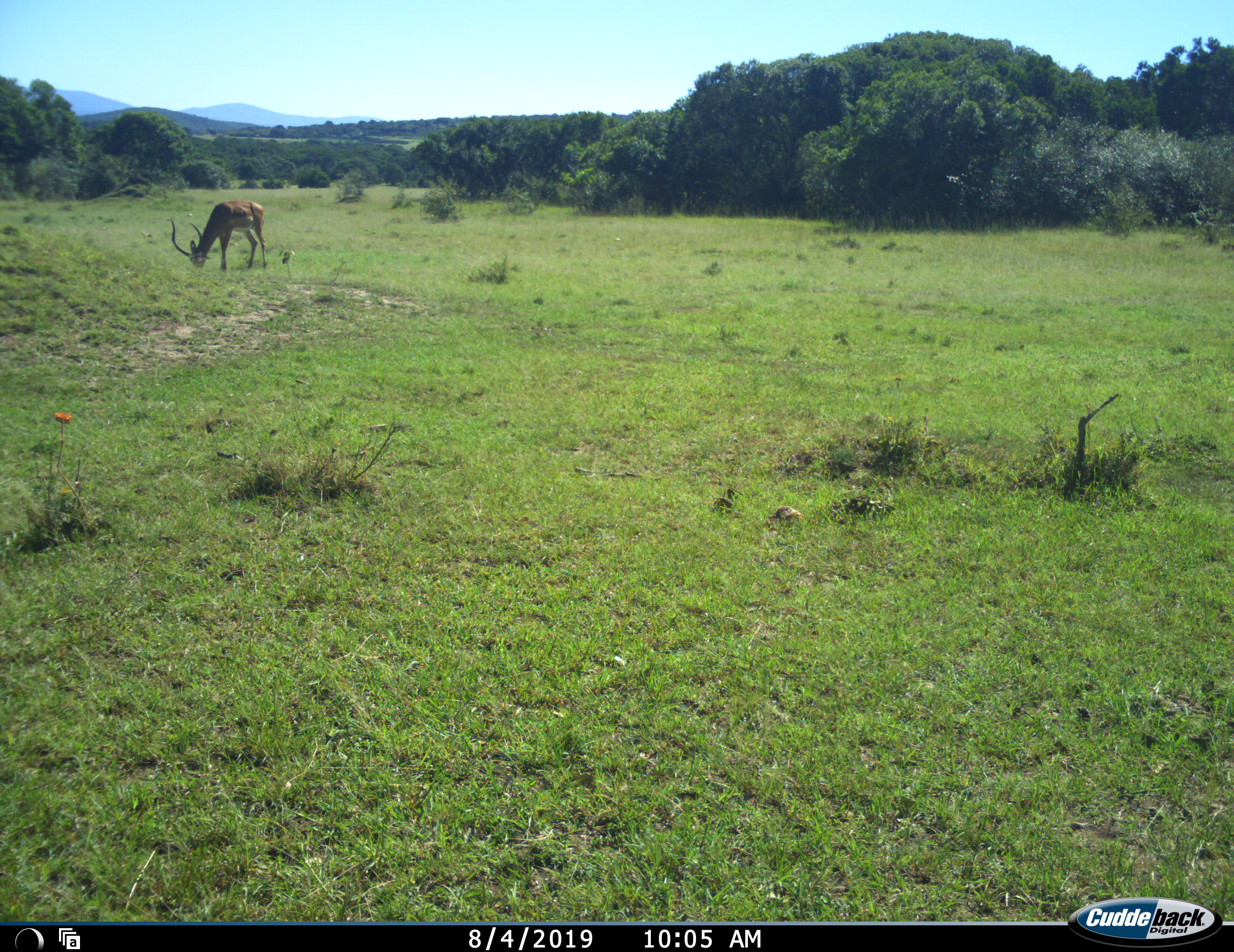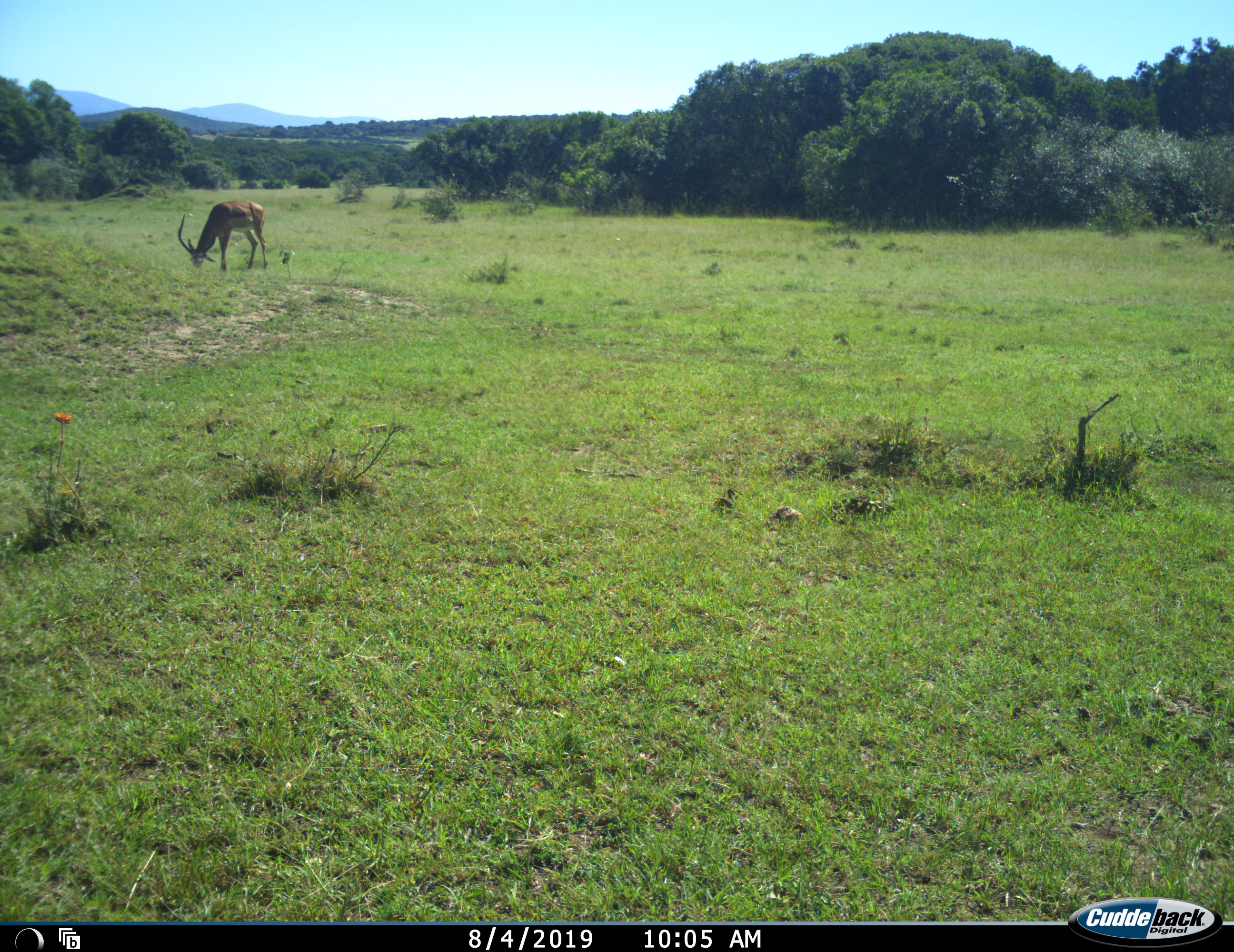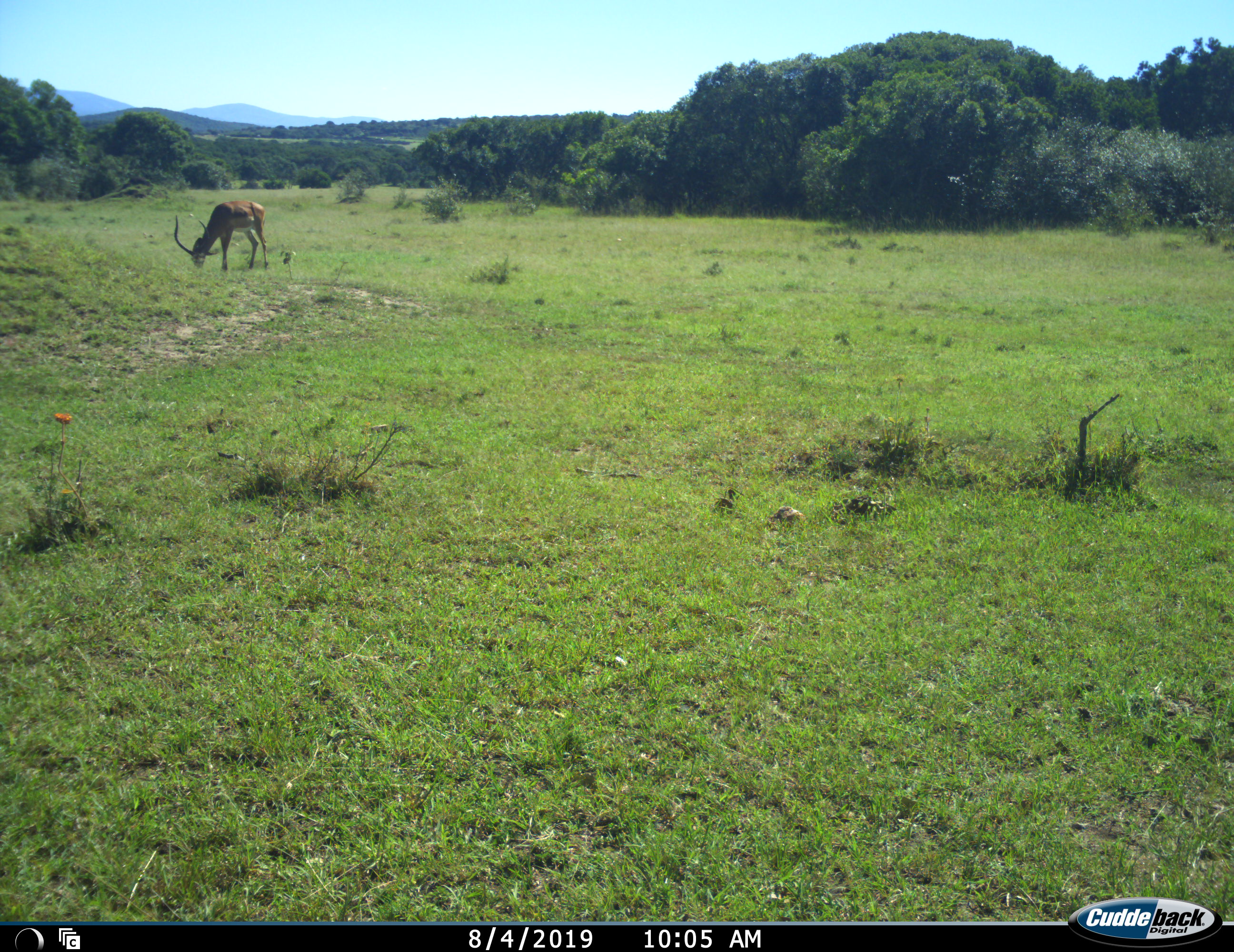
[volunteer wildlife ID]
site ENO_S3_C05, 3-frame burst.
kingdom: Animalia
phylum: Chordata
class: Mammalia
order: Artiodactyla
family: Bovidae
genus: Aepyceros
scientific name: Aepyceros melampus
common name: impala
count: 1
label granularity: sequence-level